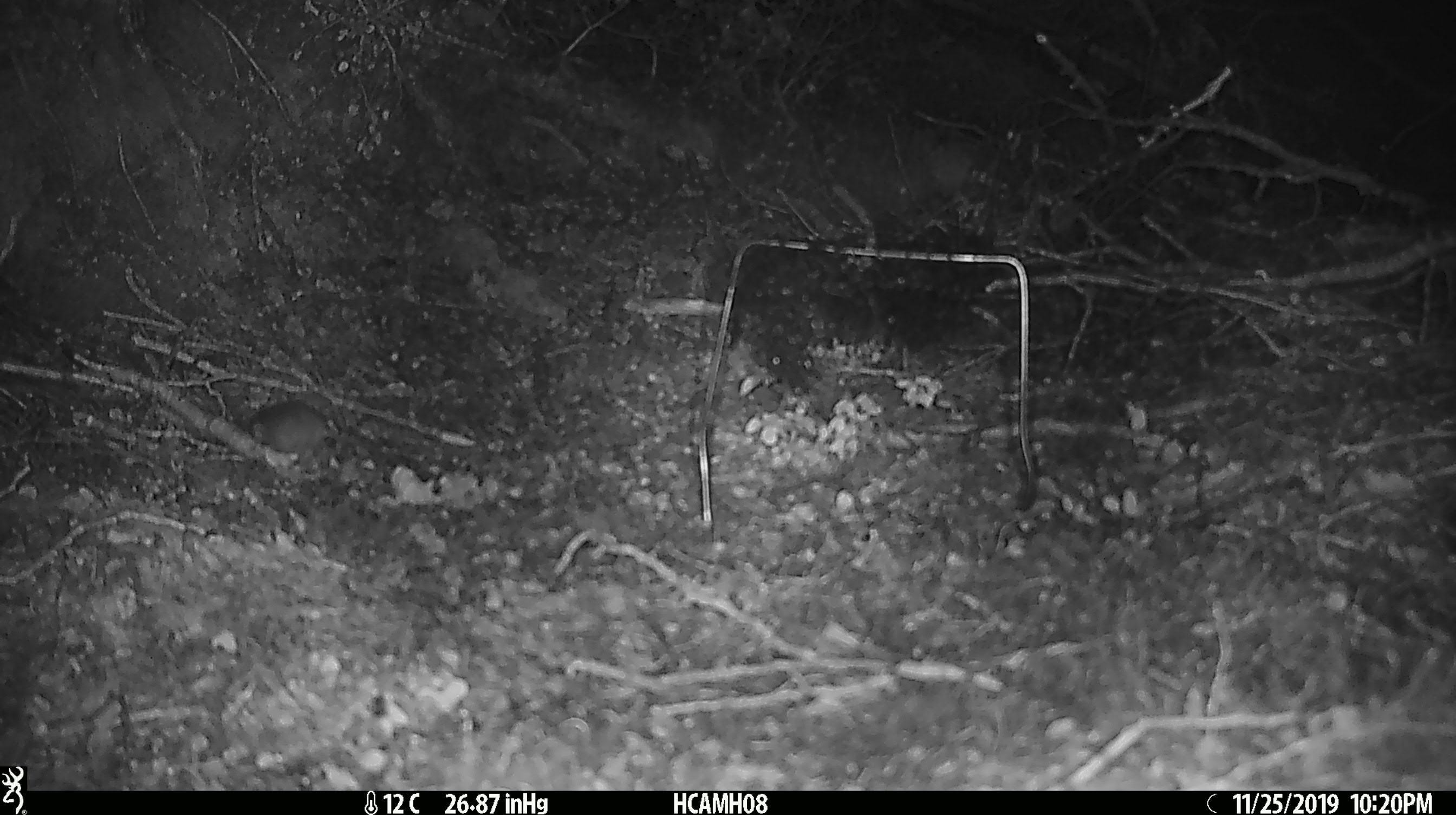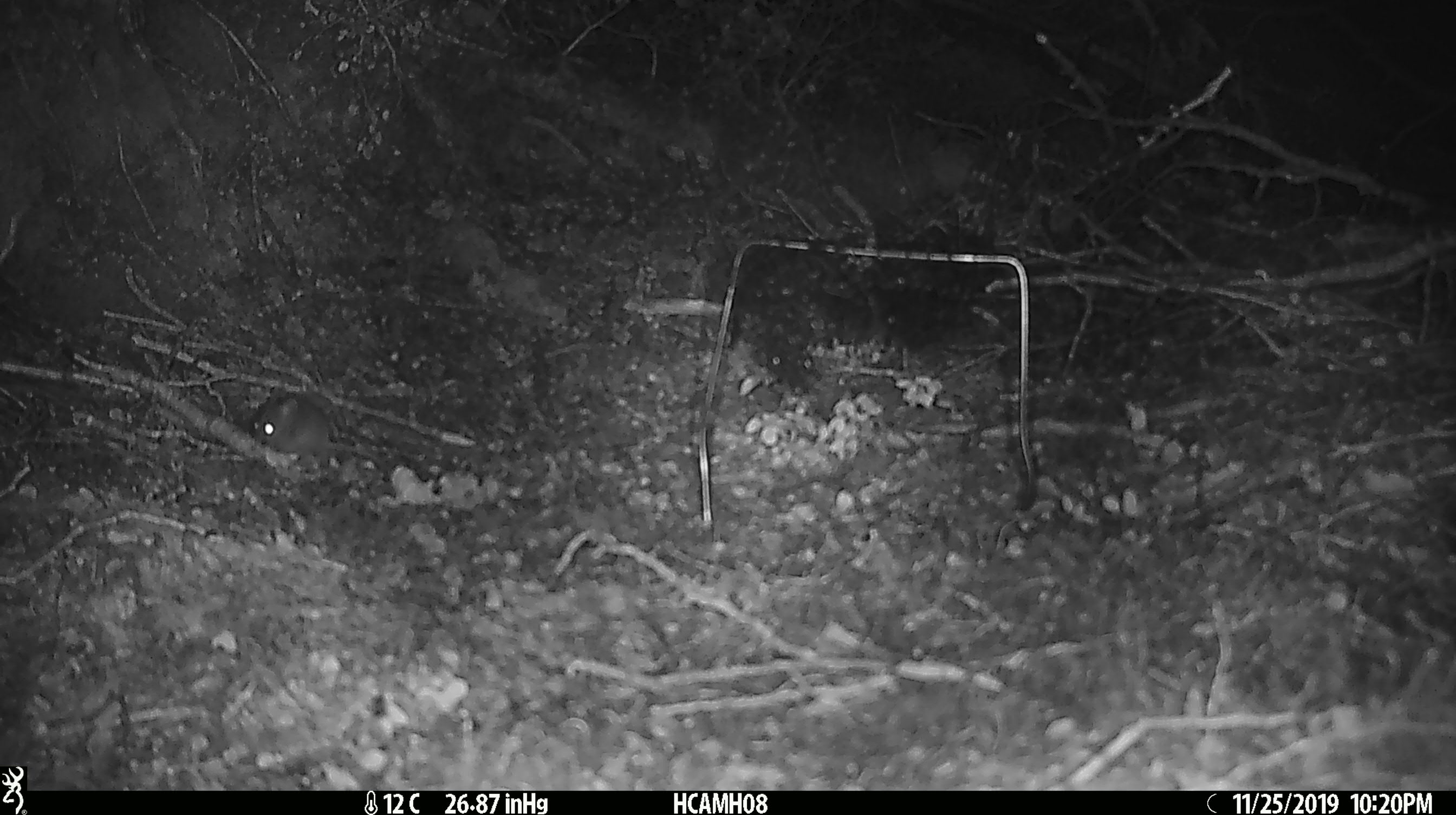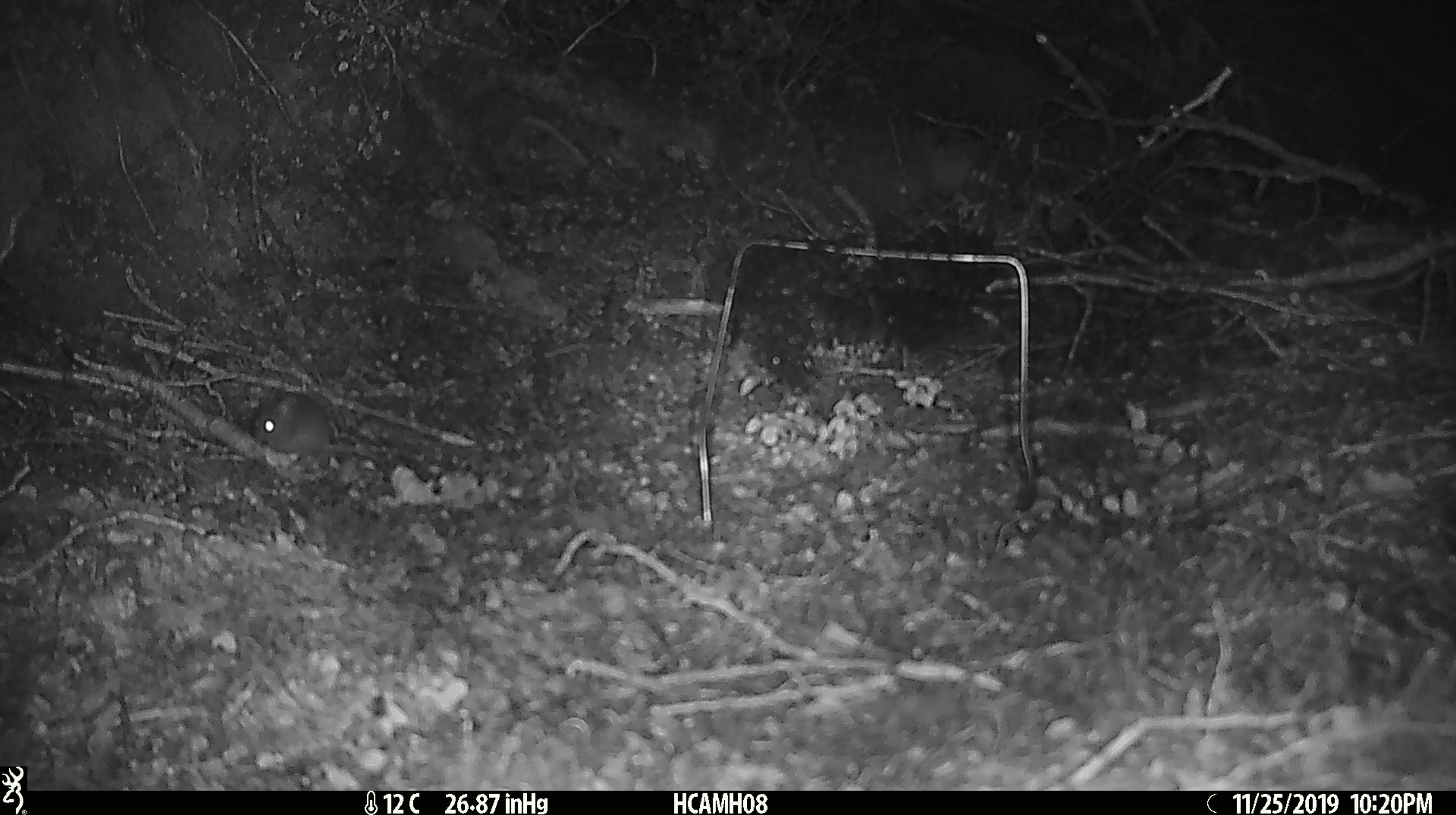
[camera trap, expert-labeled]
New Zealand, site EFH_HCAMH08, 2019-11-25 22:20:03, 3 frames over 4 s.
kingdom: Animalia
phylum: Chordata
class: Mammalia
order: Rodentia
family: Muridae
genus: Mus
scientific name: Mus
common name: mouse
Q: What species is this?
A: Mouse (Mus).